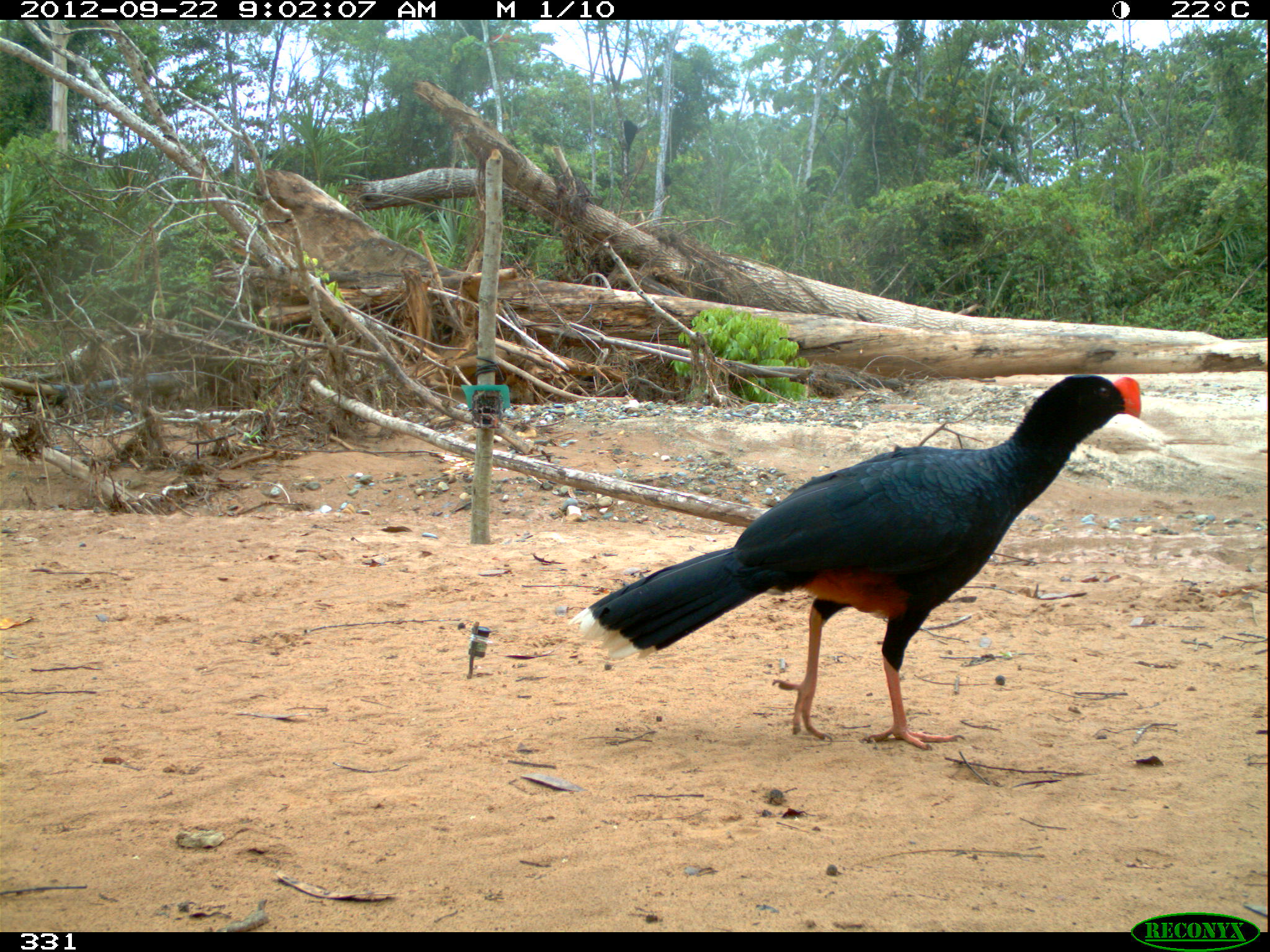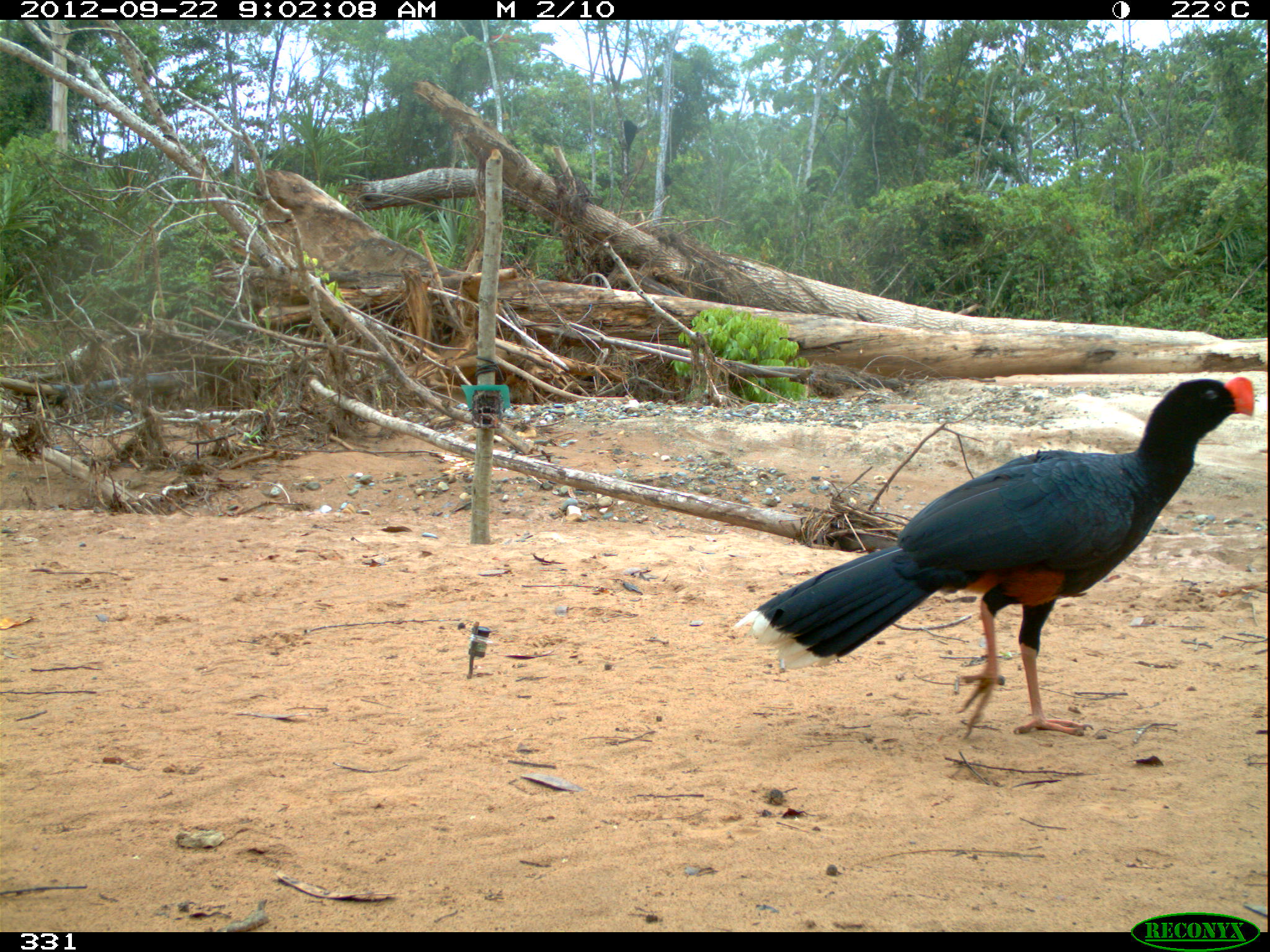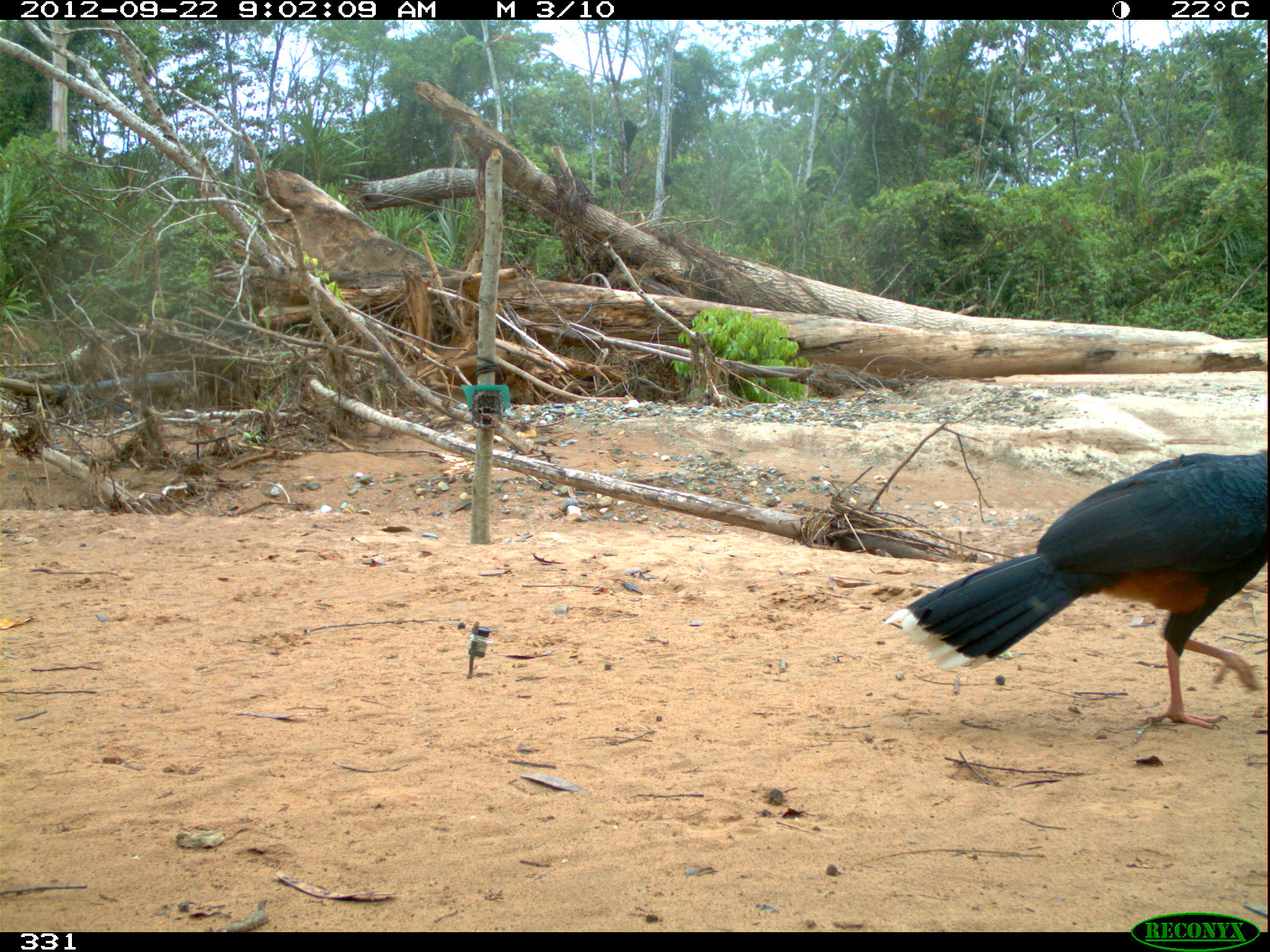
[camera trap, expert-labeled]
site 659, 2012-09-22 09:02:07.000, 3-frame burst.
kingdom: Animalia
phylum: Chordata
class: Aves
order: Galliformes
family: Cracidae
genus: Mitu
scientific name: Mitu tuberosum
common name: razor-billed curassow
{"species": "Mitu tuberosum (razor-billed curassow)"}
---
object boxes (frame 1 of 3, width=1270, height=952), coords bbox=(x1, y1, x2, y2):
mitu tuberosum: bbox=(563, 373, 1144, 748)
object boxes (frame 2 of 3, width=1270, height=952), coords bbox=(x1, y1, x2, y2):
mitu tuberosum: bbox=(723, 373, 1254, 734)